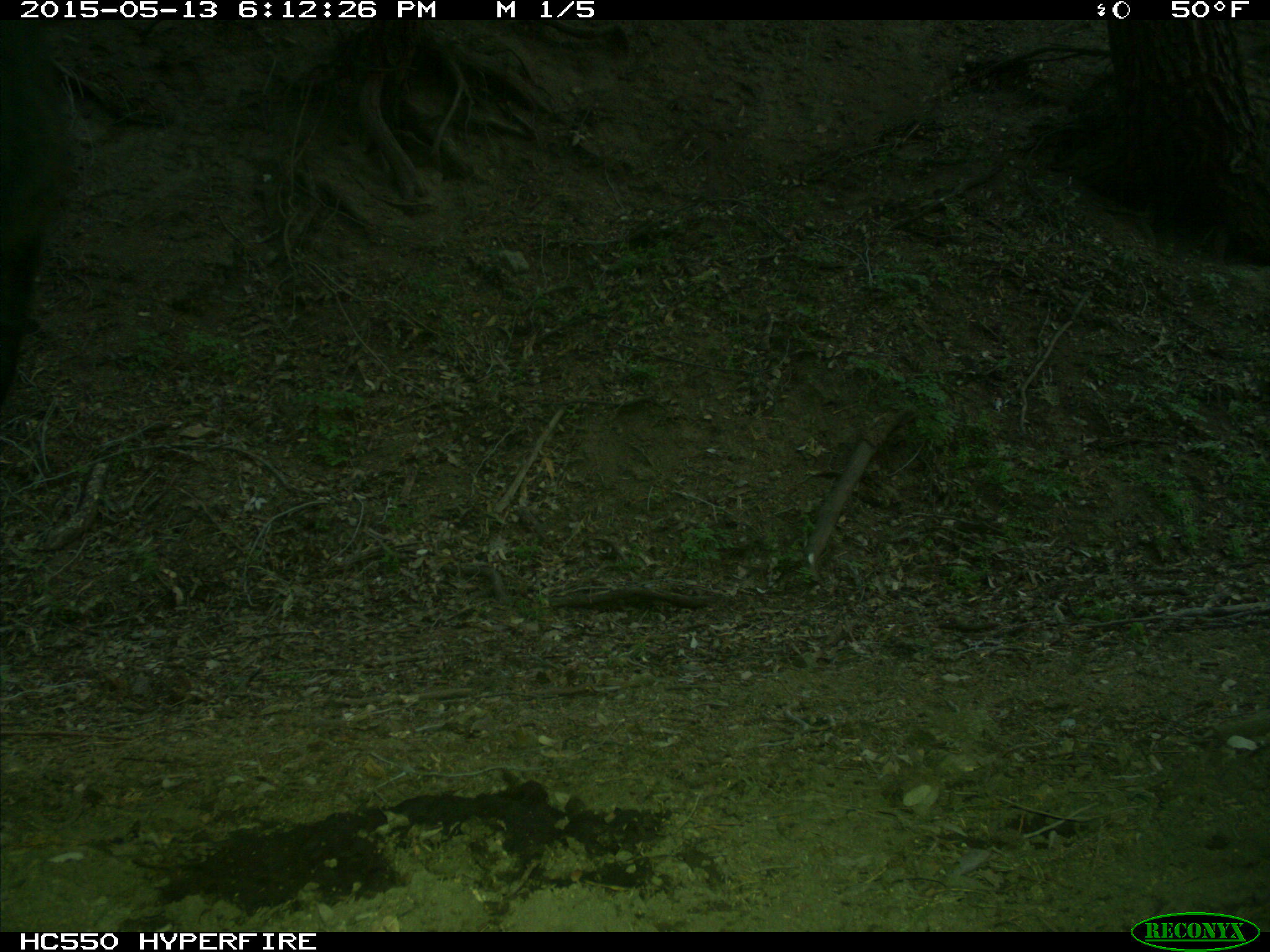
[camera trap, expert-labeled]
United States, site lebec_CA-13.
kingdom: Animalia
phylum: Chordata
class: Mammalia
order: Artiodactyla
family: Bovidae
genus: Bos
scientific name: Bos taurus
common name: domestic cow